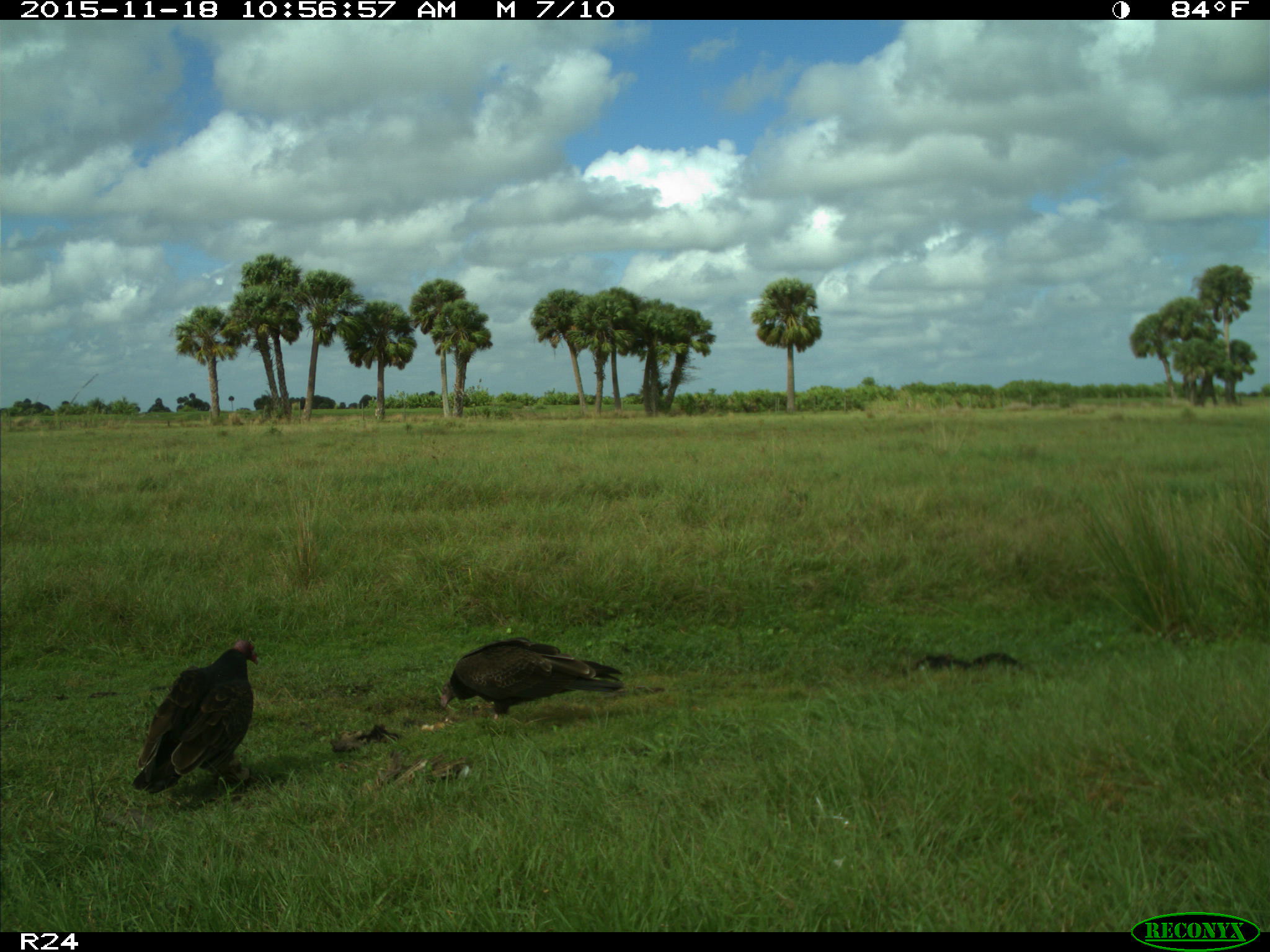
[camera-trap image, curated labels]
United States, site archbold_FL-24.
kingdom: Animalia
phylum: Chordata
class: Aves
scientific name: Aves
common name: birds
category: unidentified bird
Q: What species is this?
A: Unidentified bird (birds) (Aves).